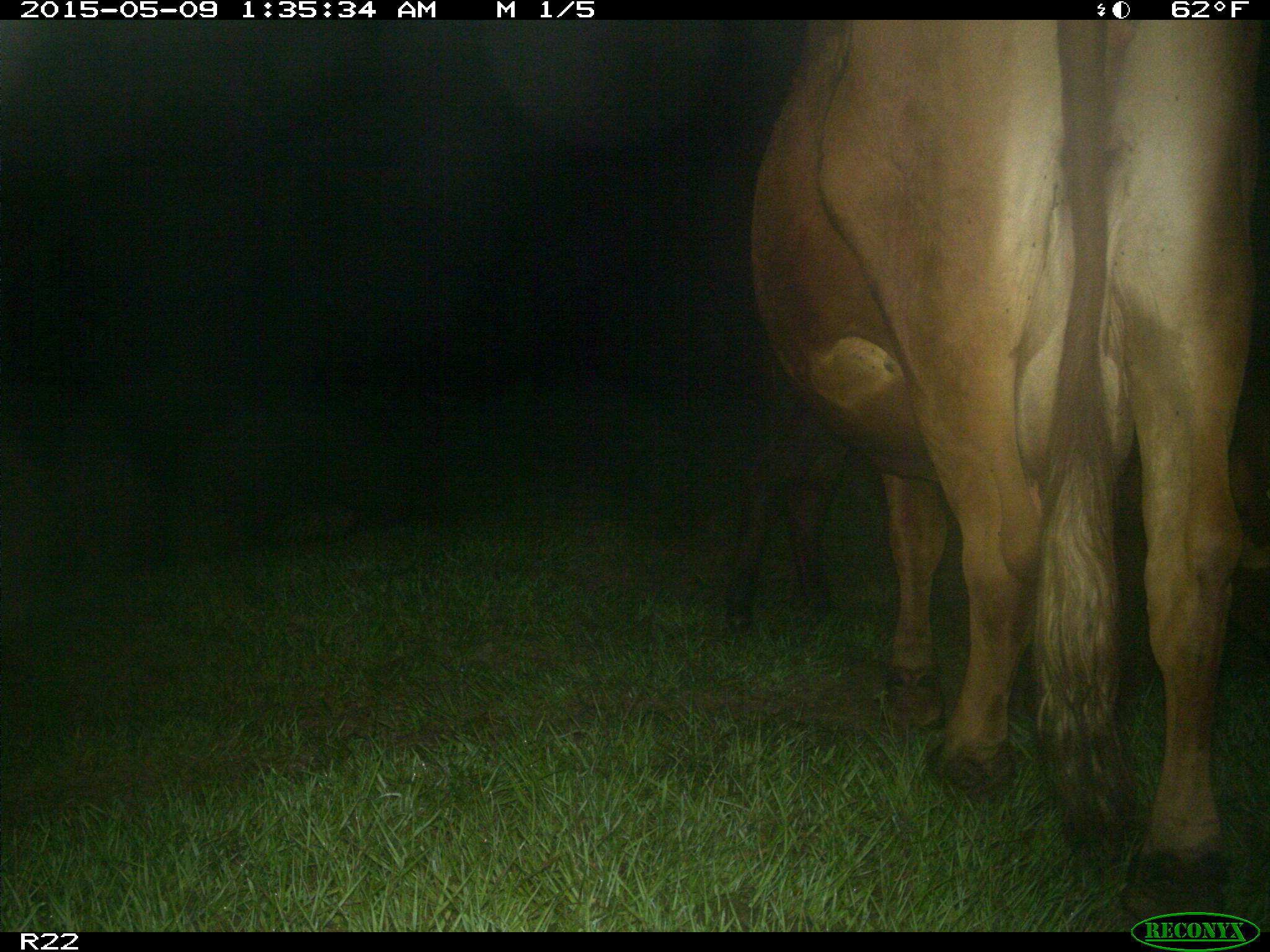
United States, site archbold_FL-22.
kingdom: Animalia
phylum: Chordata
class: Mammalia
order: Artiodactyla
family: Bovidae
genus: Bos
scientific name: Bos taurus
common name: domestic cow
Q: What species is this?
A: Bos taurus (domestic cow).